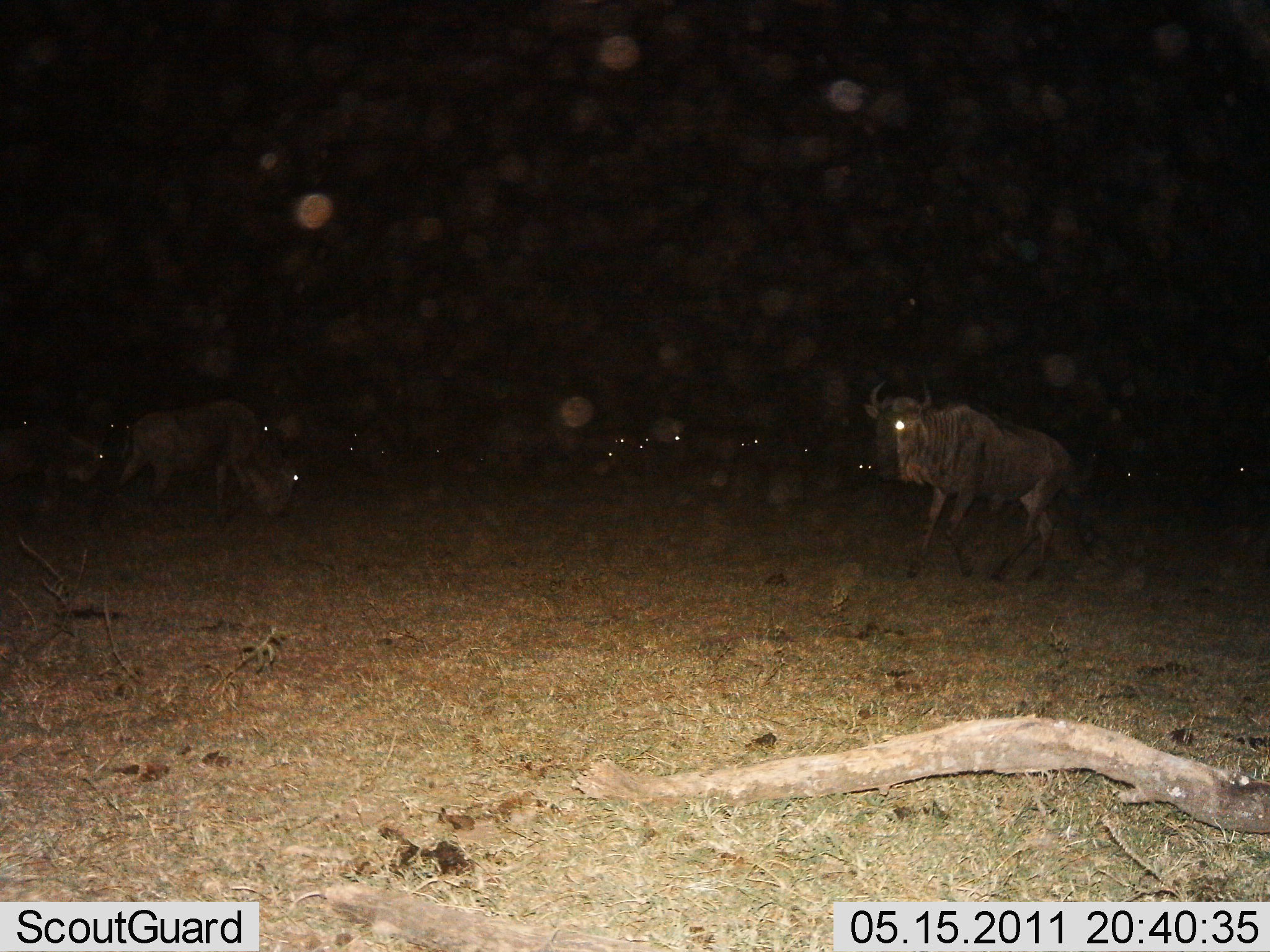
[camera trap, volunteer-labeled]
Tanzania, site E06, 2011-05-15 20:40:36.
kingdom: Animalia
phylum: Chordata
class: Mammalia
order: Artiodactyla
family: Bovidae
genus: Connochaetes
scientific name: Connochaetes taurinus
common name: blue wildebeest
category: wildebeest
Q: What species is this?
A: Wildebeest (blue wildebeest) (Connochaetes taurinus).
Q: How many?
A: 11-50.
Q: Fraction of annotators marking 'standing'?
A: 57%.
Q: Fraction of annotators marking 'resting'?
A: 7%.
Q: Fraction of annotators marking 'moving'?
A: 50%.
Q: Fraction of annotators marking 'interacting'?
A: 0%.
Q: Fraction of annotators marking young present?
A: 0%.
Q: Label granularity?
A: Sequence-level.